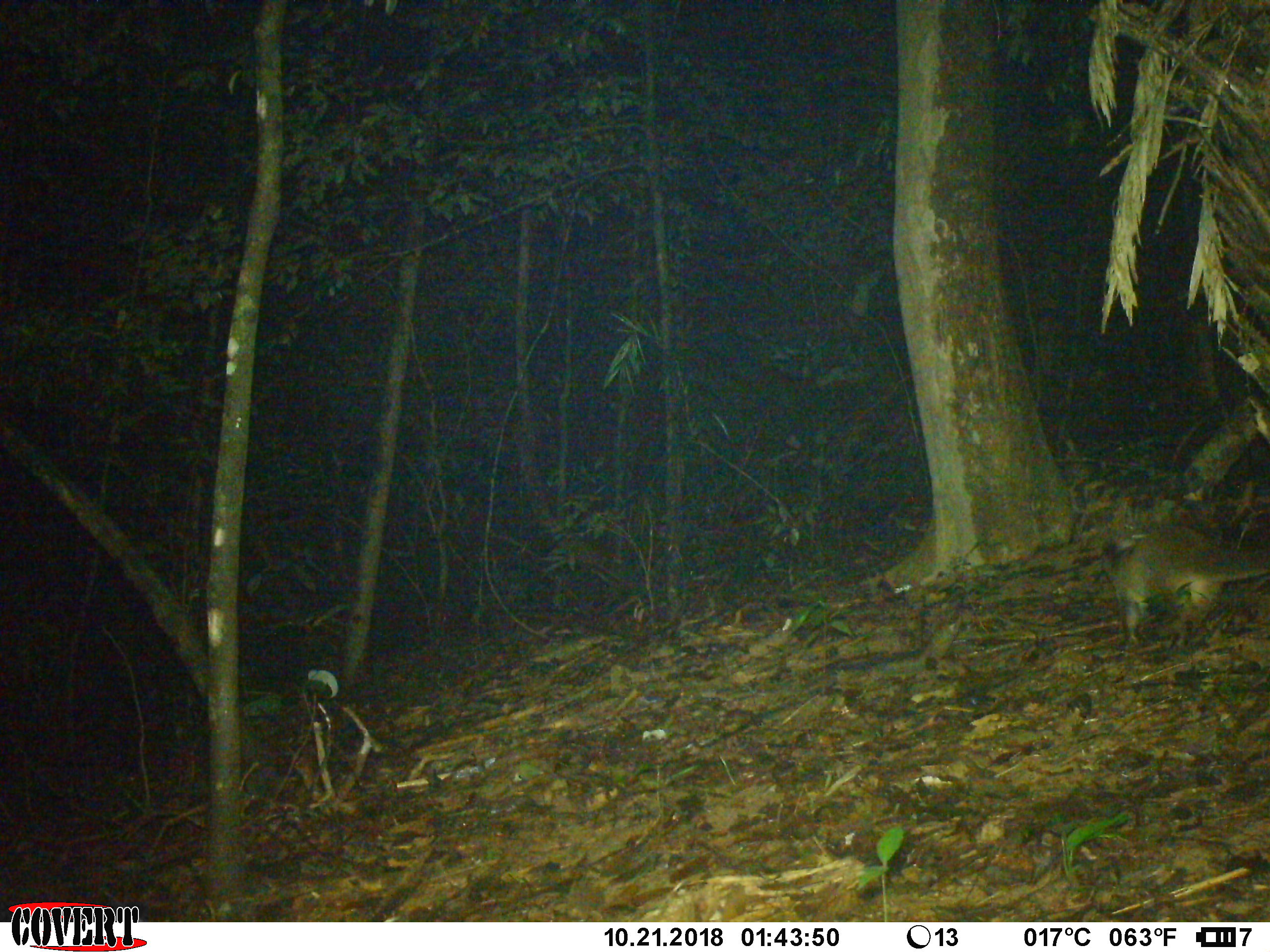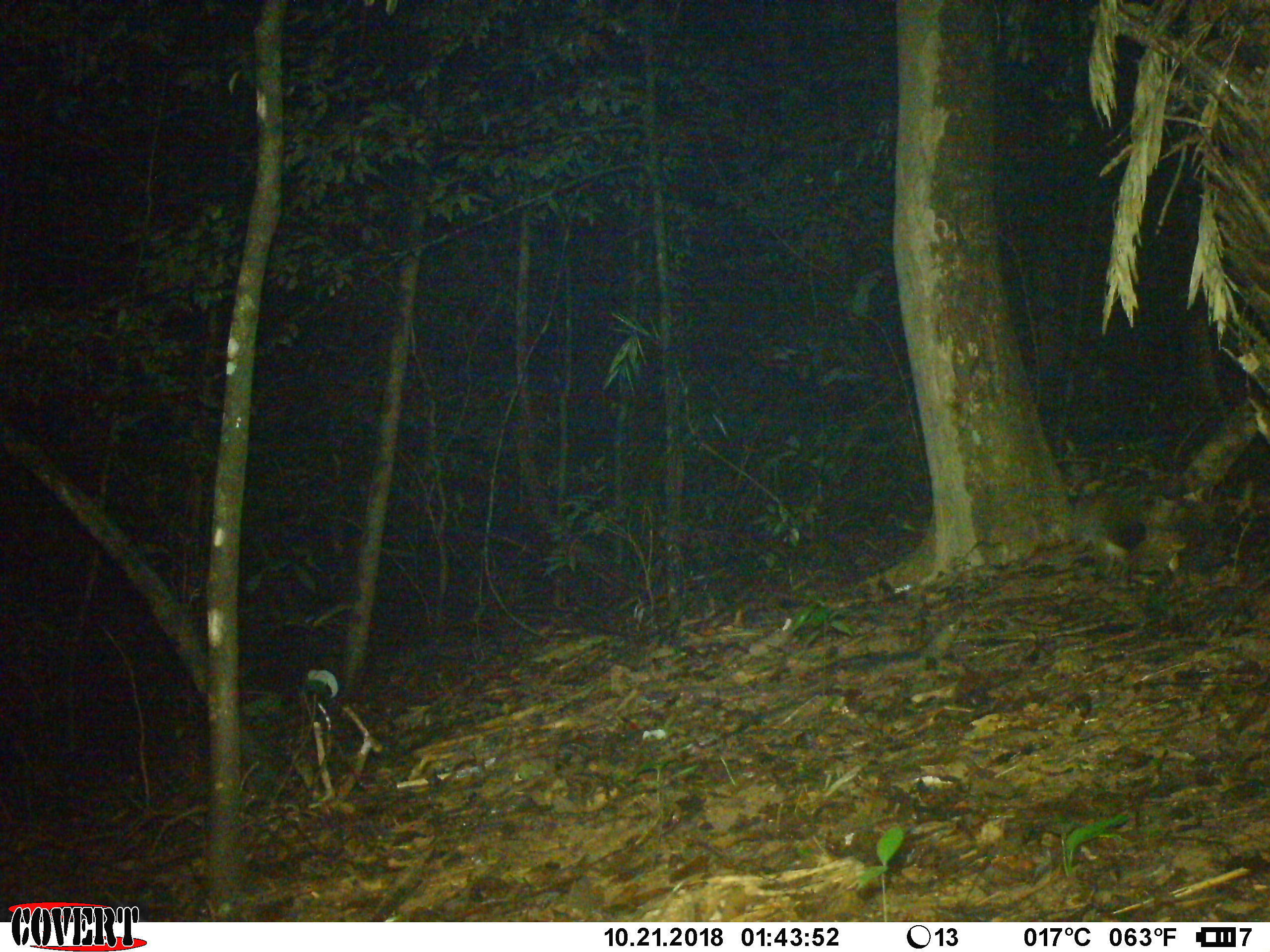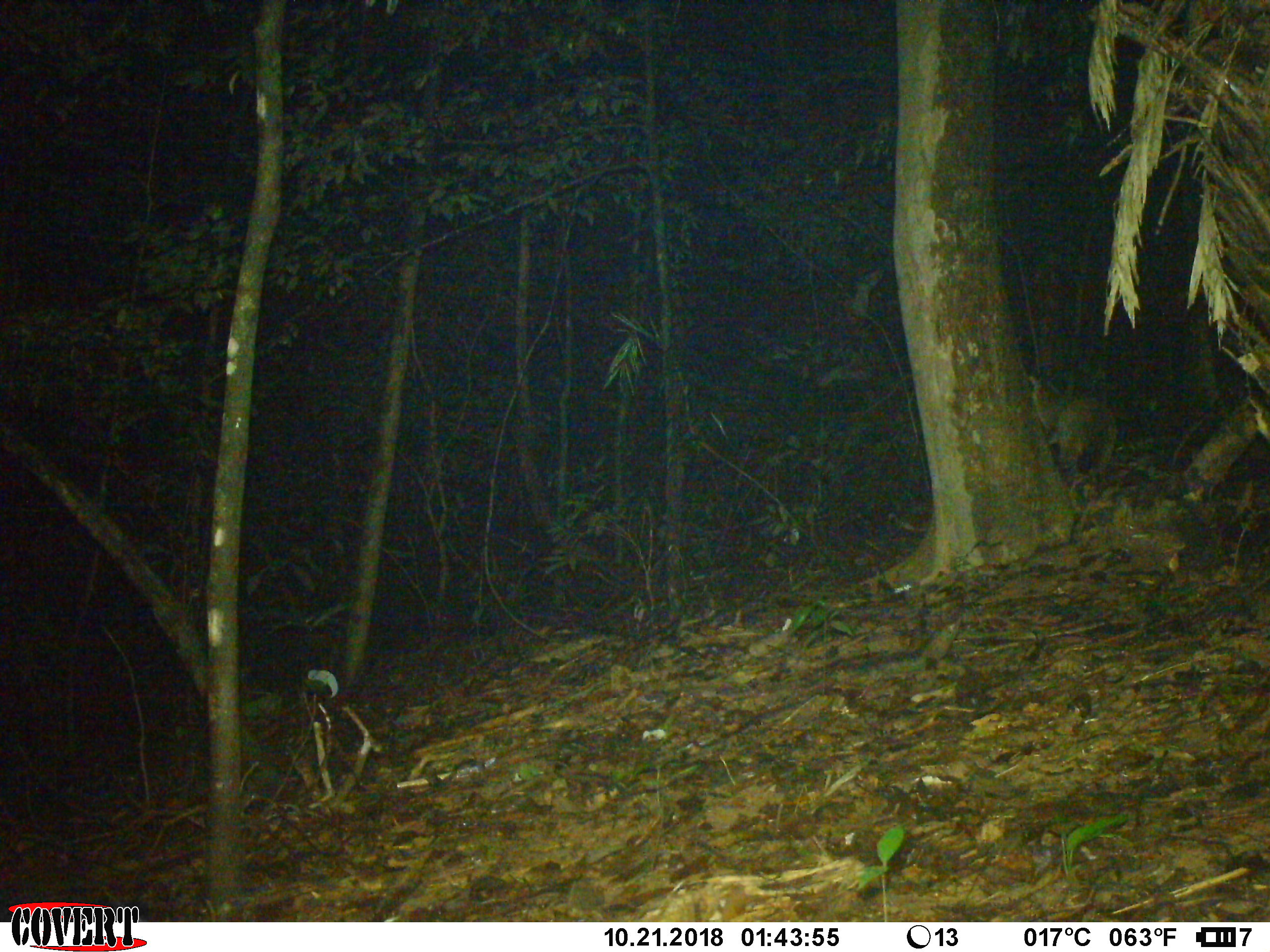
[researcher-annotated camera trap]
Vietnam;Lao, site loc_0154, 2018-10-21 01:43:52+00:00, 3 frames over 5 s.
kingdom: Animalia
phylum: Chordata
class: Mammalia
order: Carnivora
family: Viverridae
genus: Paguma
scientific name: Paguma larvata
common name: masked palm civet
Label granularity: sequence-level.